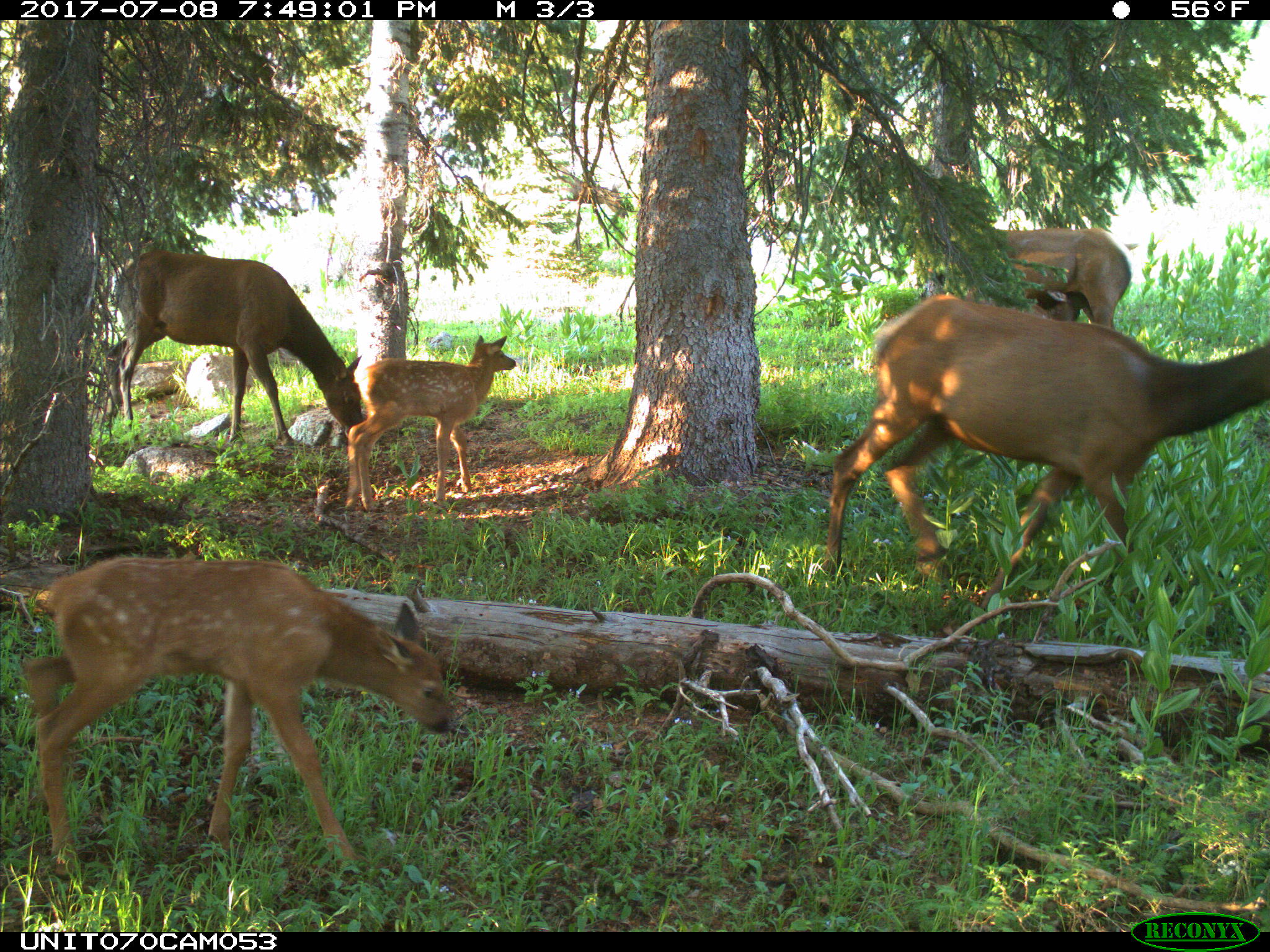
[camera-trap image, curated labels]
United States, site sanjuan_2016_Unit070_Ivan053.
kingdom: Animalia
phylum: Chordata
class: Mammalia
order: Artiodactyla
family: Cervidae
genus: Cervus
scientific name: Cervus elaphus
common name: red deer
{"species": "Cervus elaphus (red deer)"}